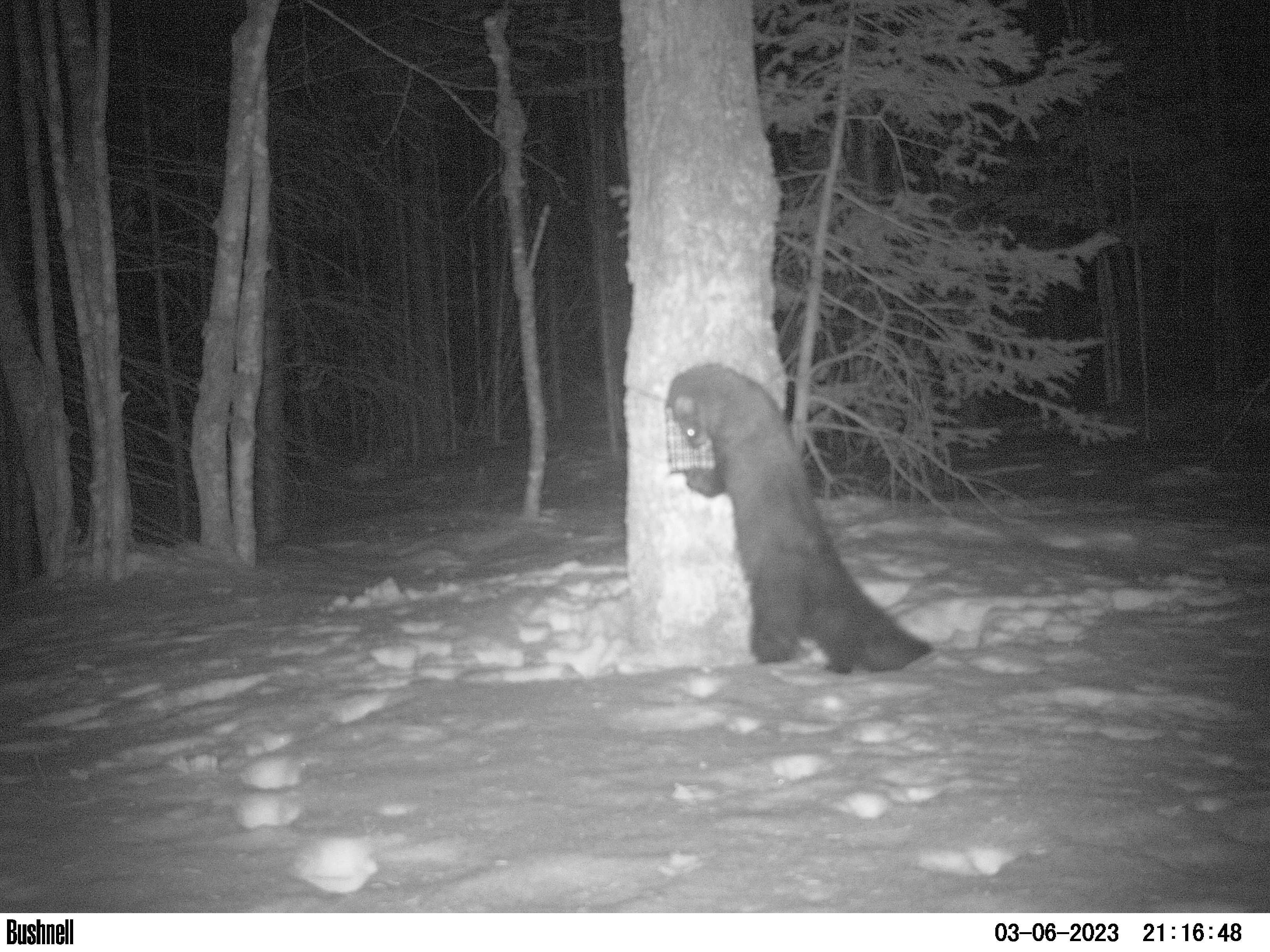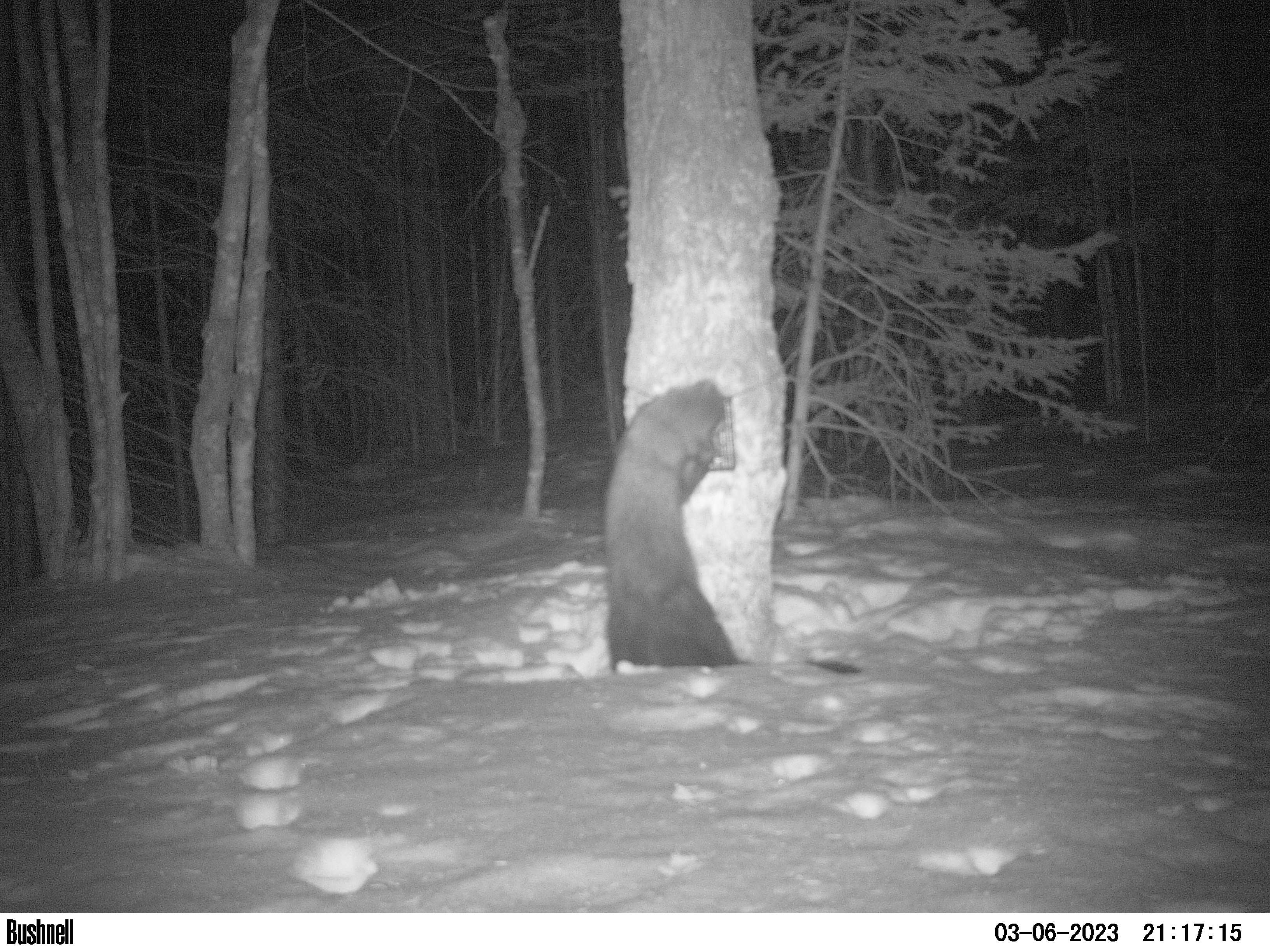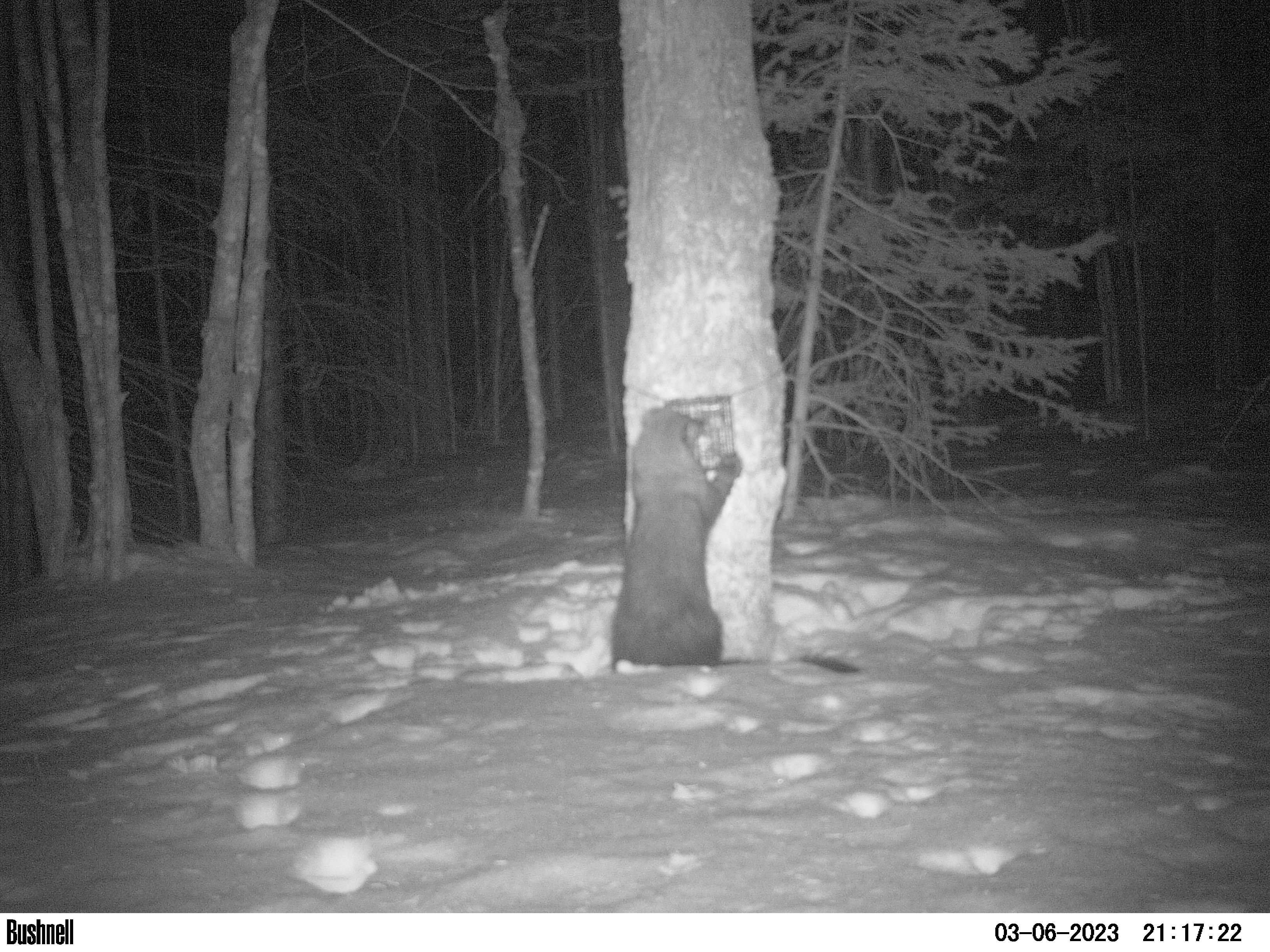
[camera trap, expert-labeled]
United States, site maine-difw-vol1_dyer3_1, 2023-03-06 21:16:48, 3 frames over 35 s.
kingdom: Animalia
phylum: Chordata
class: Mammalia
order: Carnivora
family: Mustelidae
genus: Pekania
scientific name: Pekania pennanti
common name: fisher